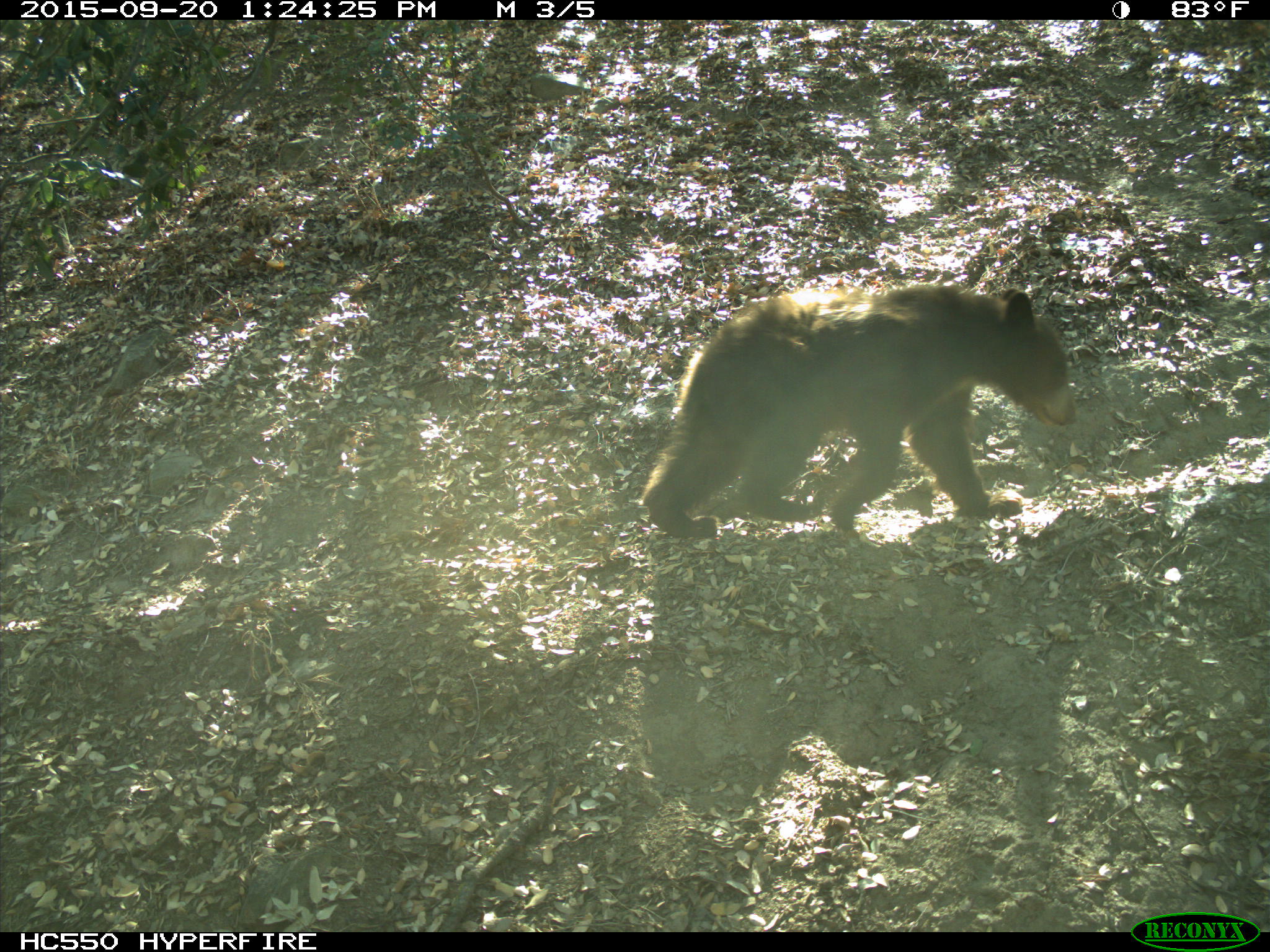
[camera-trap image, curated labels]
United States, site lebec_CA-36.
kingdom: Animalia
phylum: Chordata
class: Mammalia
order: Carnivora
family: Ursidae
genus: Ursus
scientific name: Ursus americanus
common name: american black bear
Ursus americanus (american black bear).